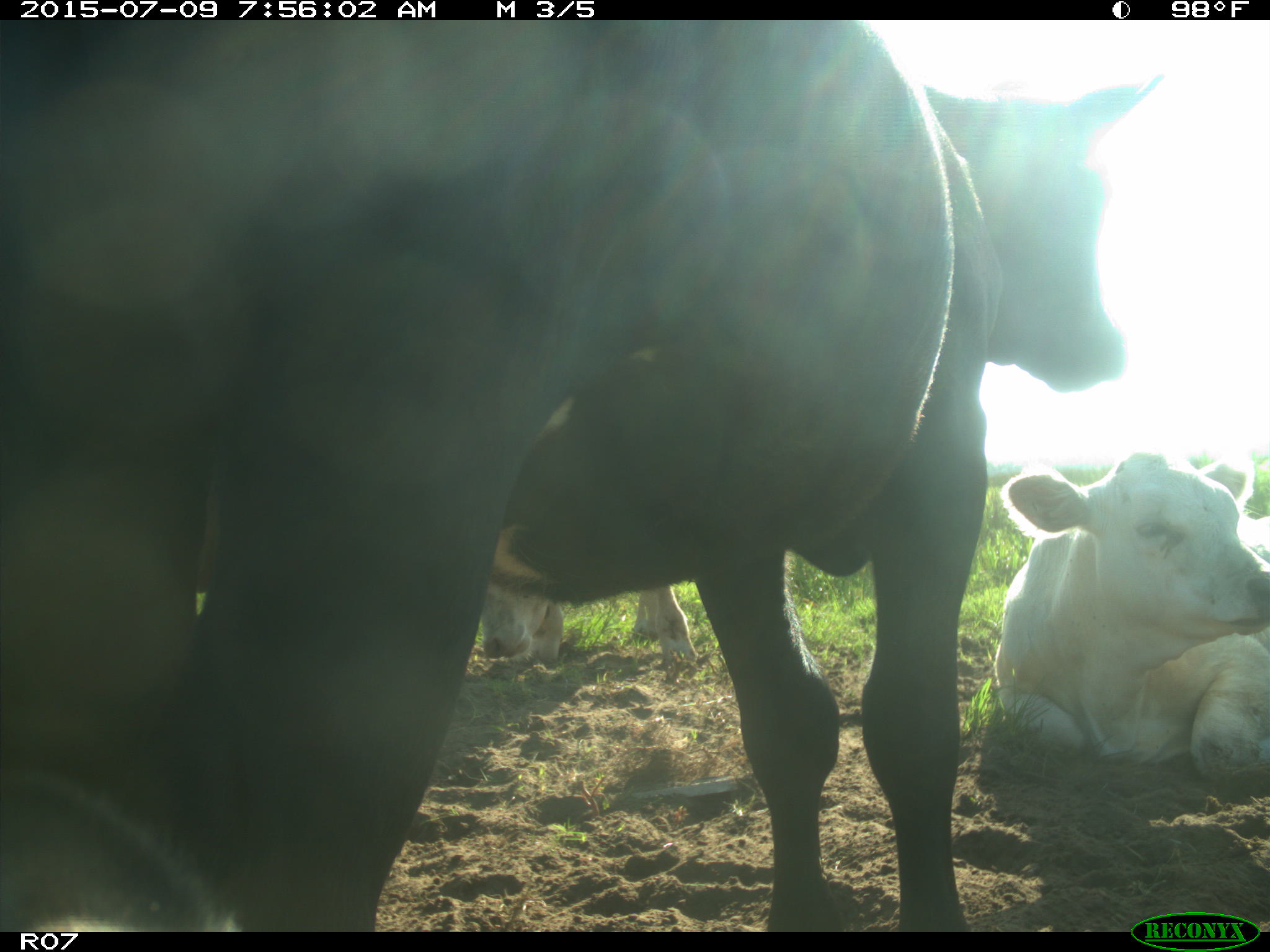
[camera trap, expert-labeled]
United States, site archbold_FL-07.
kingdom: Animalia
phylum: Chordata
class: Mammalia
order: Artiodactyla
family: Bovidae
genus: Bos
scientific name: Bos taurus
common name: domestic cow